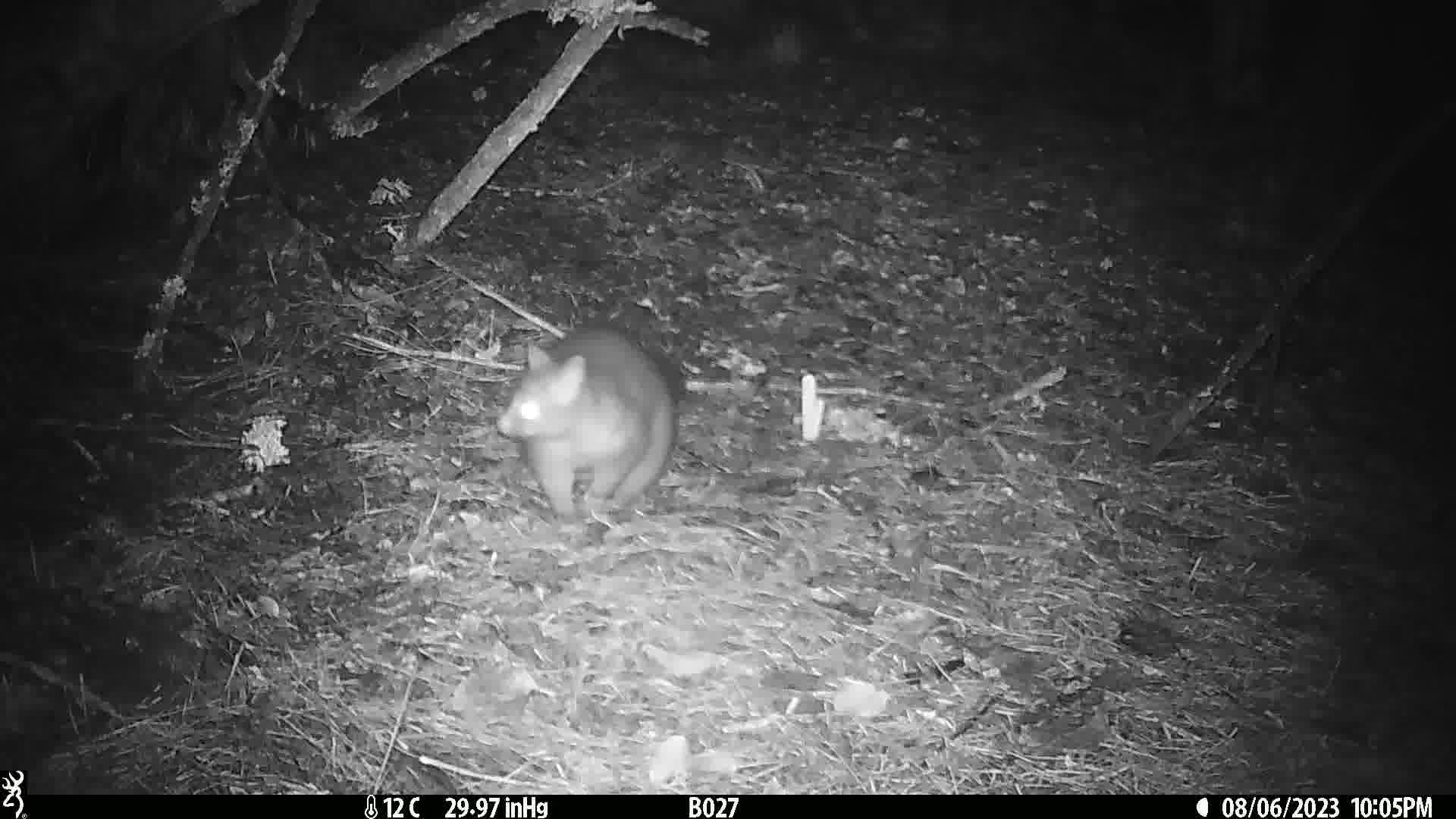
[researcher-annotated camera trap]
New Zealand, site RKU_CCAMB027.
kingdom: Animalia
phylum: Chordata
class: Mammalia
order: Diprotodontia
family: Phalangeridae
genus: Trichosurus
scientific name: Trichosurus vulpecula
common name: common brushtail possum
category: possum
Possum (common brushtail possum) (Trichosurus vulpecula).